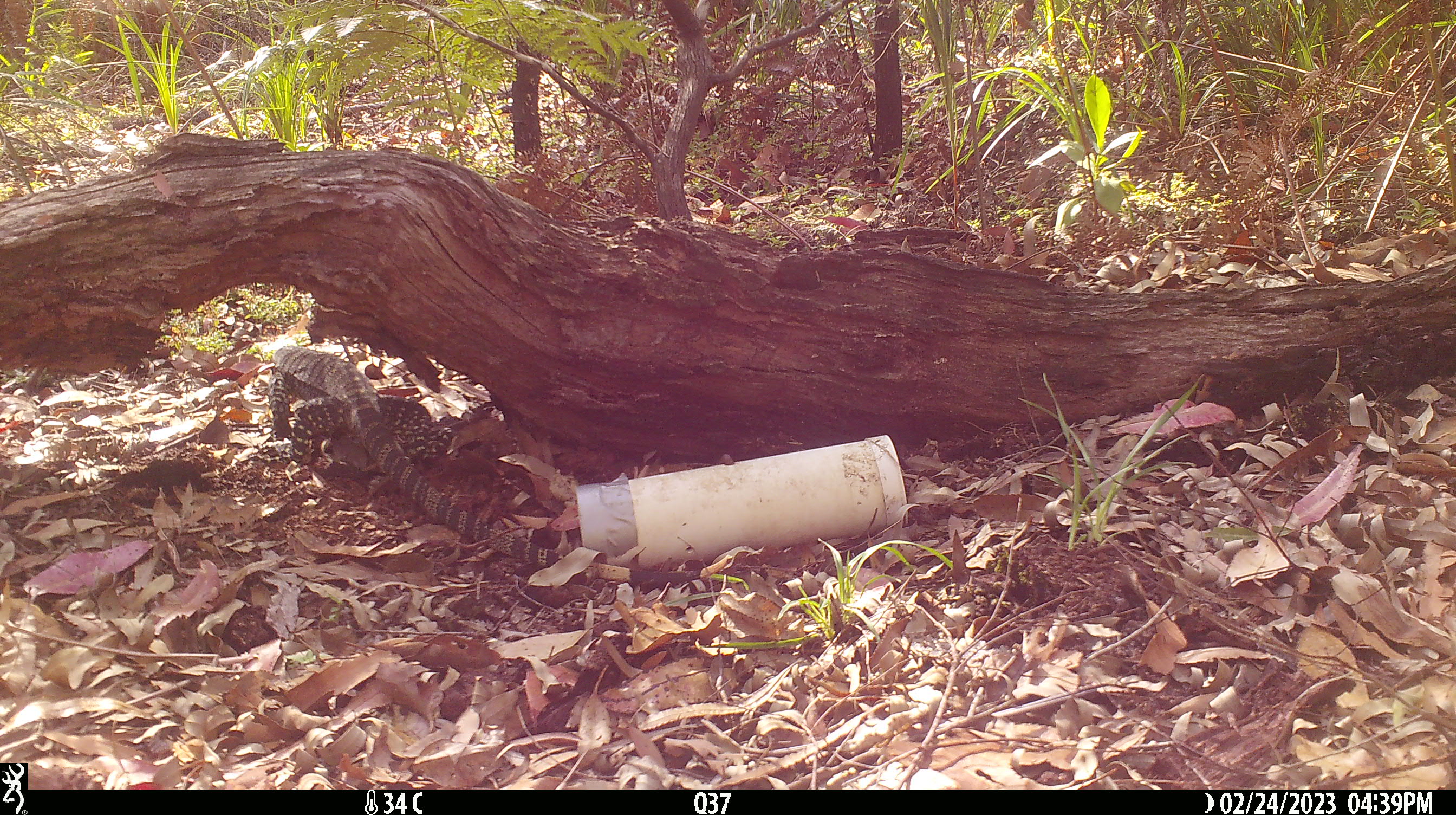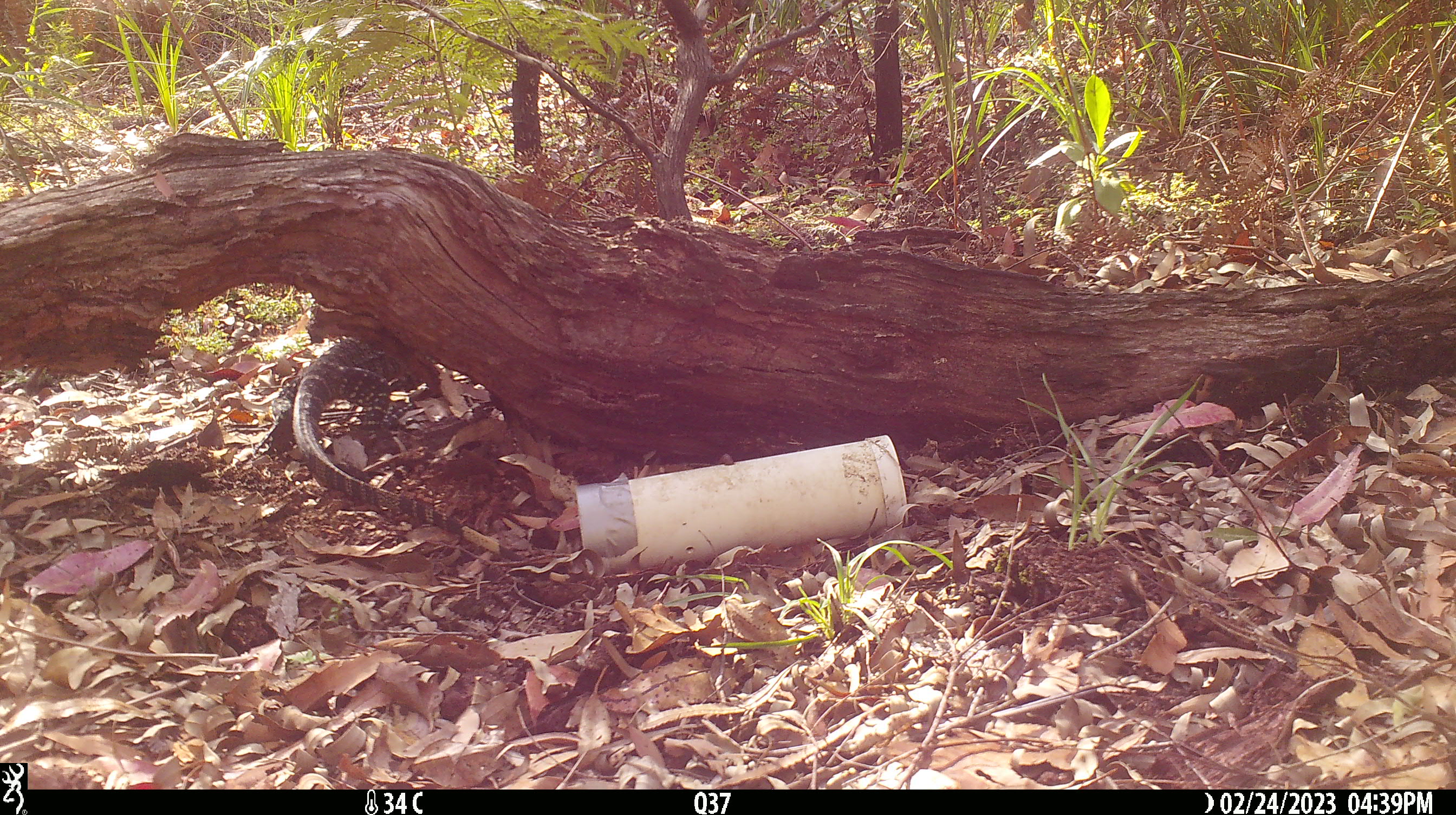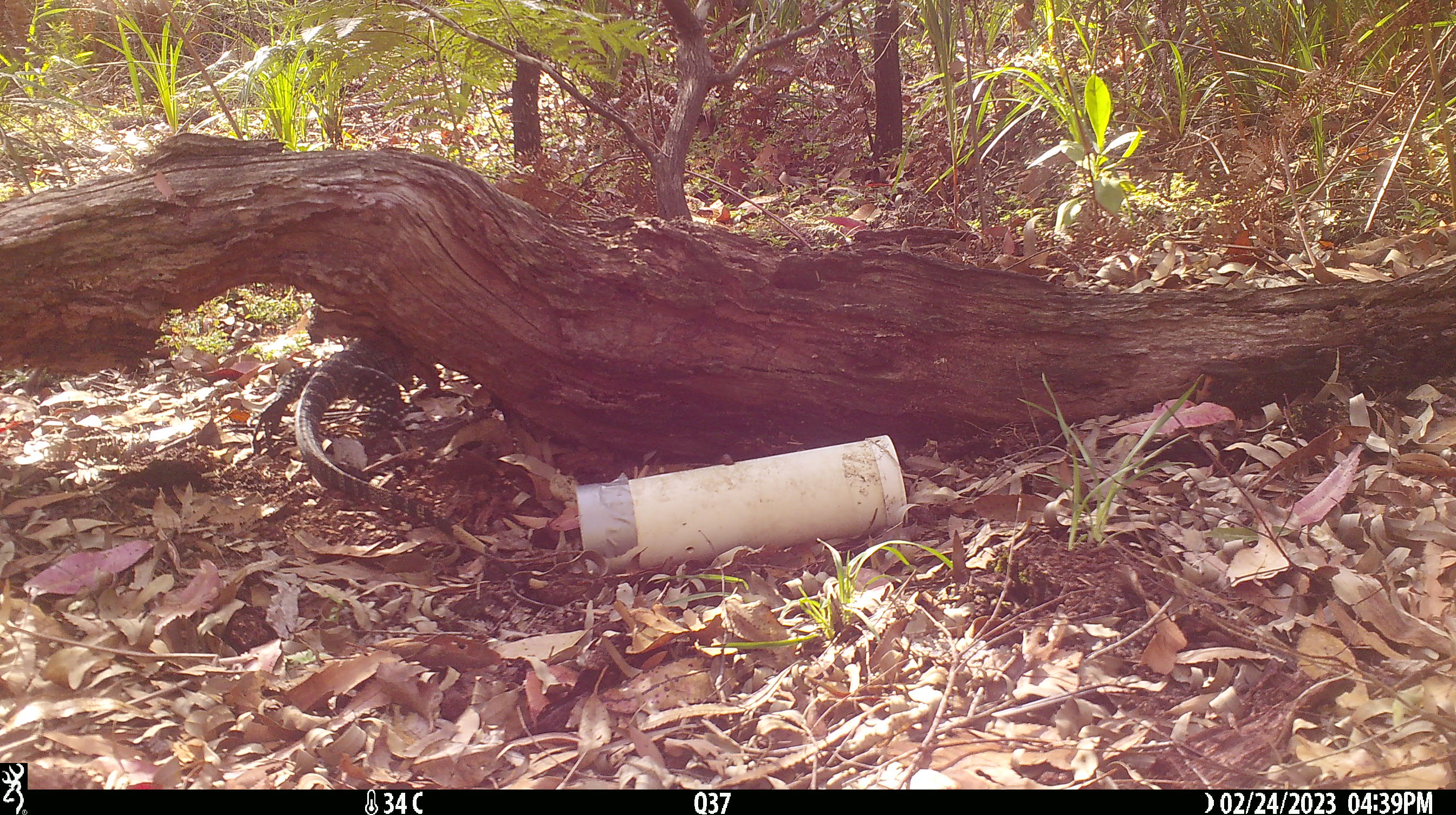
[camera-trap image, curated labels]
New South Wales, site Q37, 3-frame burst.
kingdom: Animalia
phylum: Chordata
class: Reptilia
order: Squamata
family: Varanidae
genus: Varanus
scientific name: Varanus varius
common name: lace monitor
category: goanna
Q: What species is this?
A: Goanna (lace monitor) (Varanus varius).